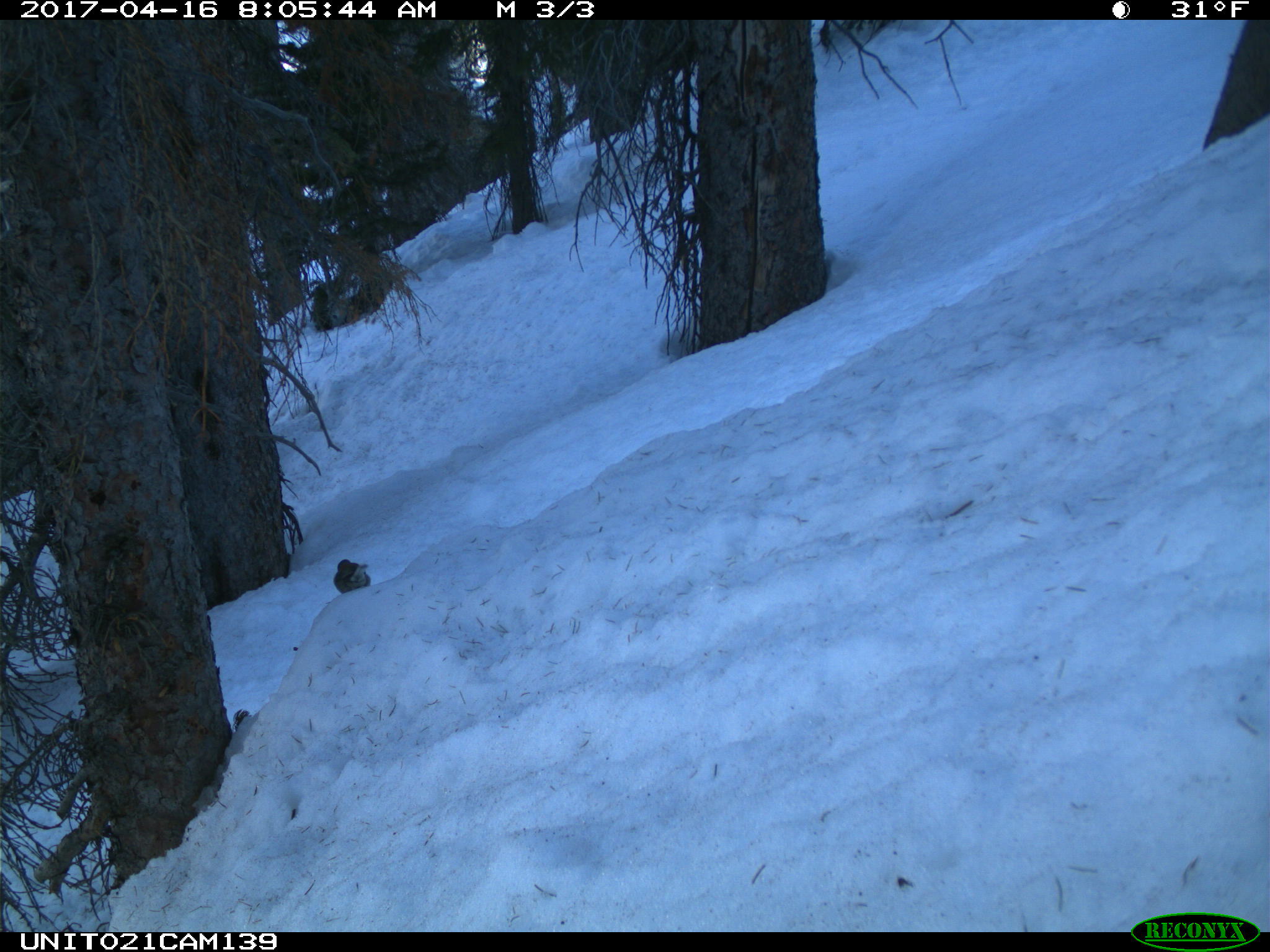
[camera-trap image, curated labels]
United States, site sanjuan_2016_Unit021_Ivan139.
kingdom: Animalia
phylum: Chordata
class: Aves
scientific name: Aves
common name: birds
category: unidentified bird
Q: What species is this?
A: Unidentified bird (birds) (Aves).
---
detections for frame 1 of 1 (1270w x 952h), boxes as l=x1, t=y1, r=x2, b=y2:
animal: l=333, t=559, r=370, b=593